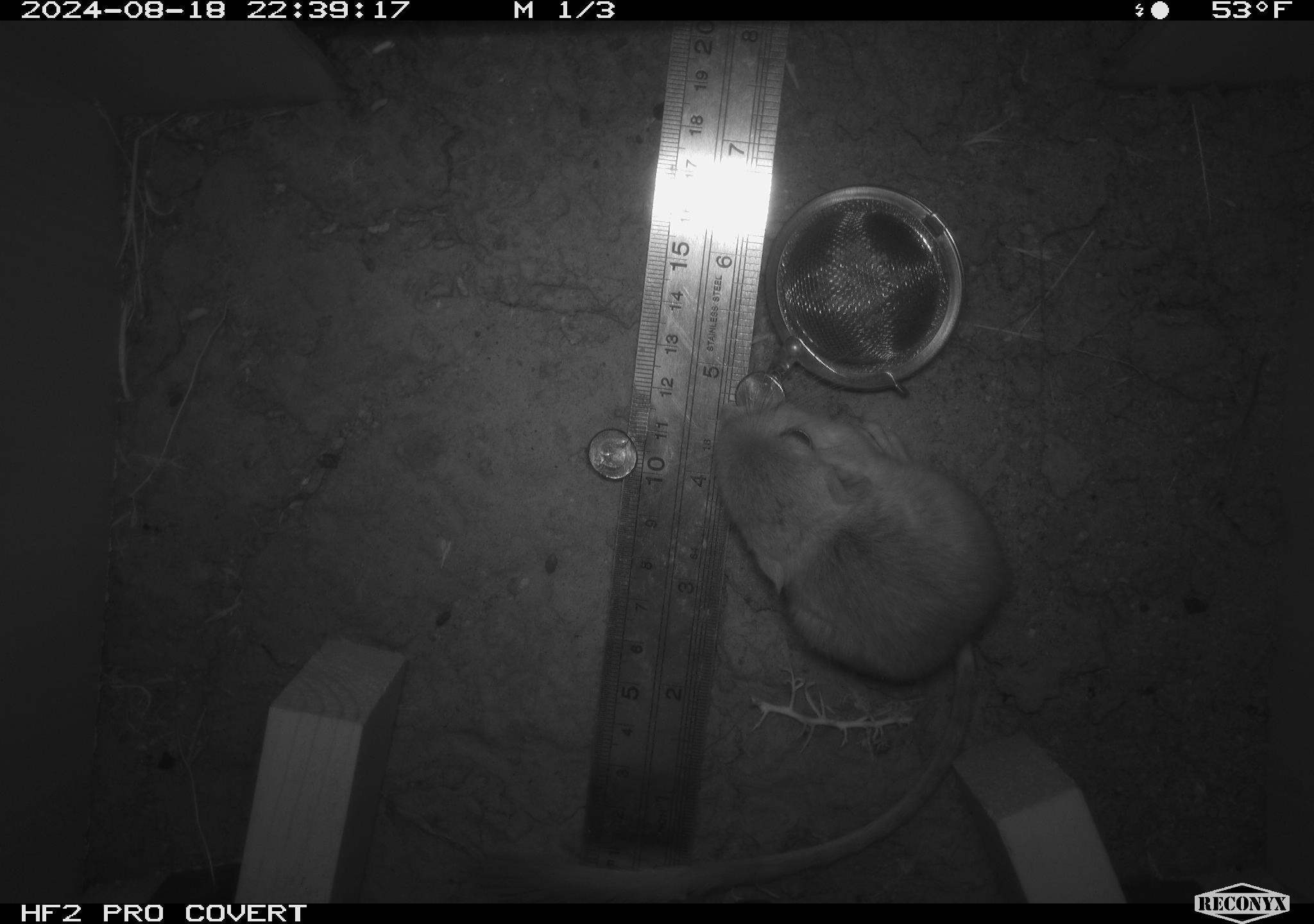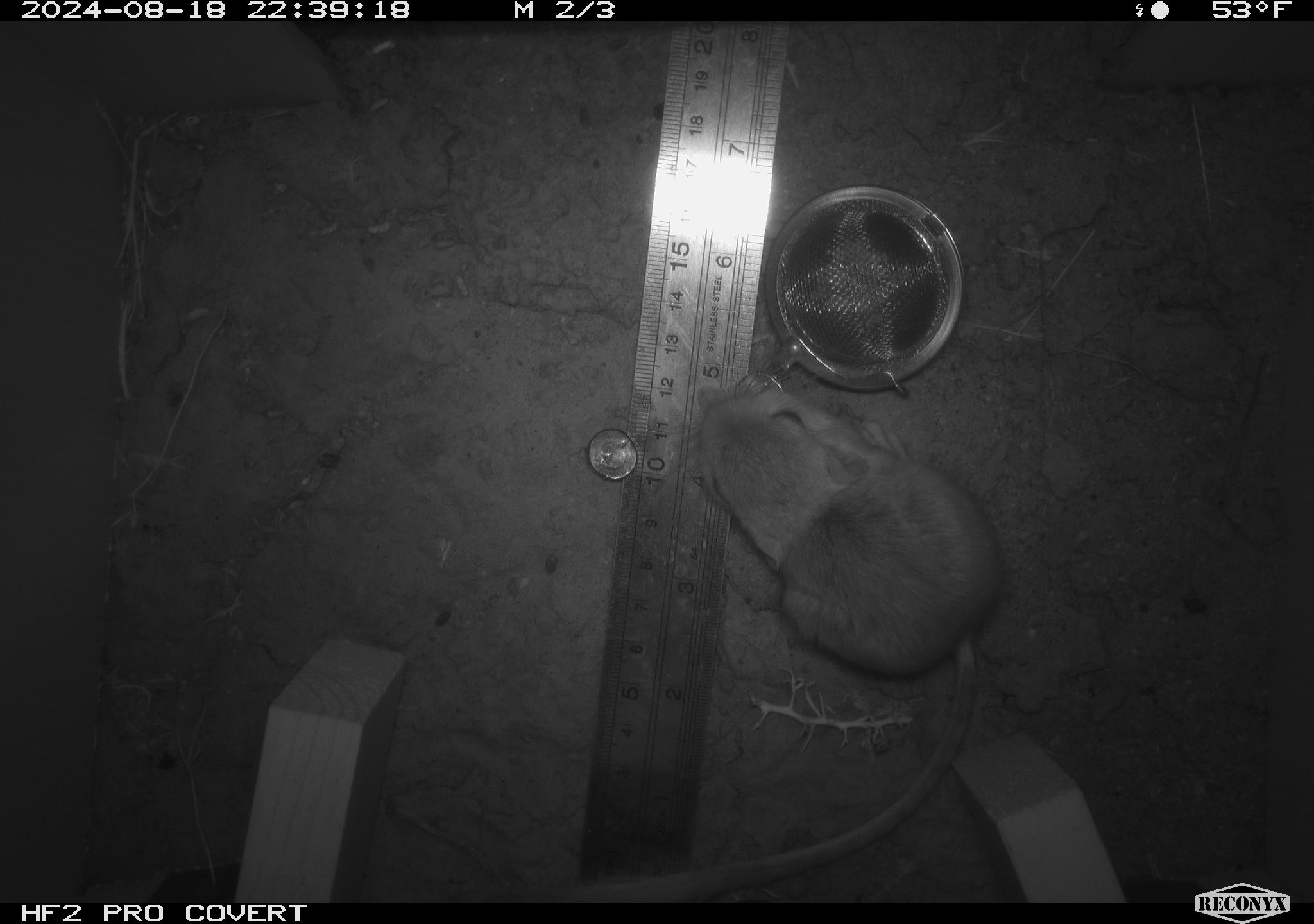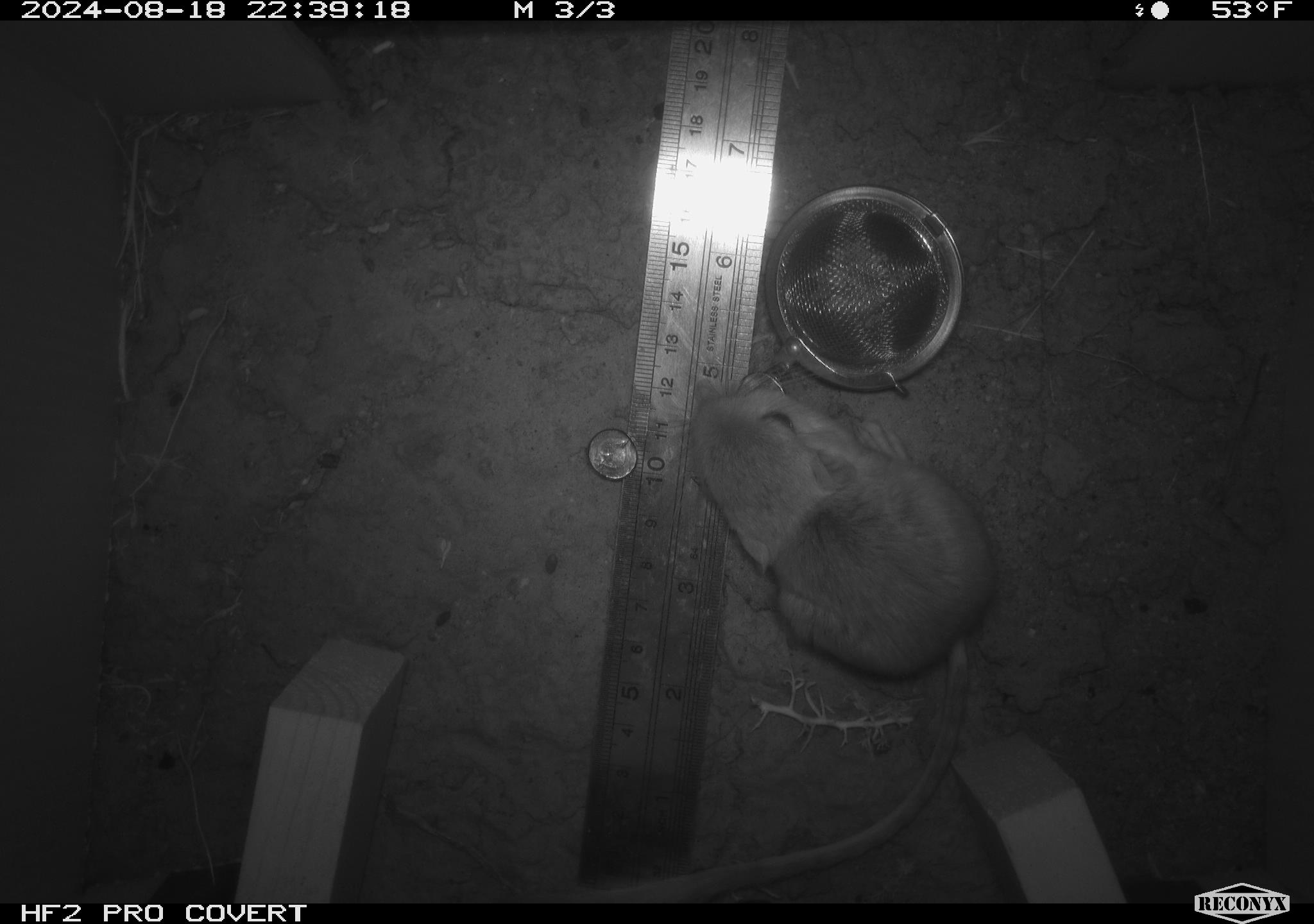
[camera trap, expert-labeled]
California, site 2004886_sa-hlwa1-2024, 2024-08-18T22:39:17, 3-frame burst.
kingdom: Animalia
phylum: Chordata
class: Mammalia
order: Rodentia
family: Heteromyidae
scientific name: Heteromyidae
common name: kangaroo rats and pocket mice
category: heteromyidae family